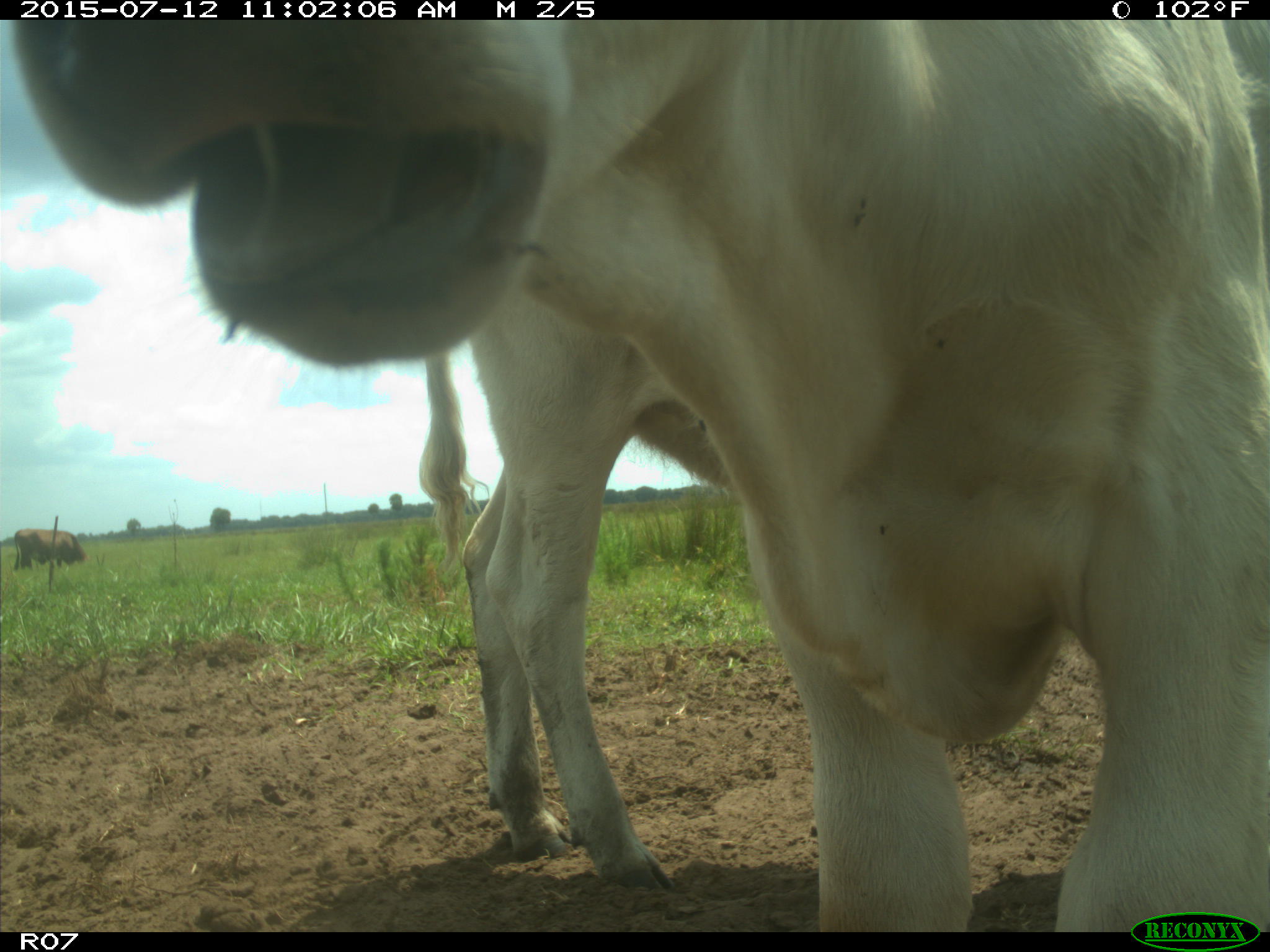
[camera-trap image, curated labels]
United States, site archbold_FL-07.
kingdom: Animalia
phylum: Chordata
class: Mammalia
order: Artiodactyla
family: Bovidae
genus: Bos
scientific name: Bos taurus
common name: domestic cow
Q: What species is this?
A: Bos taurus (domestic cow).